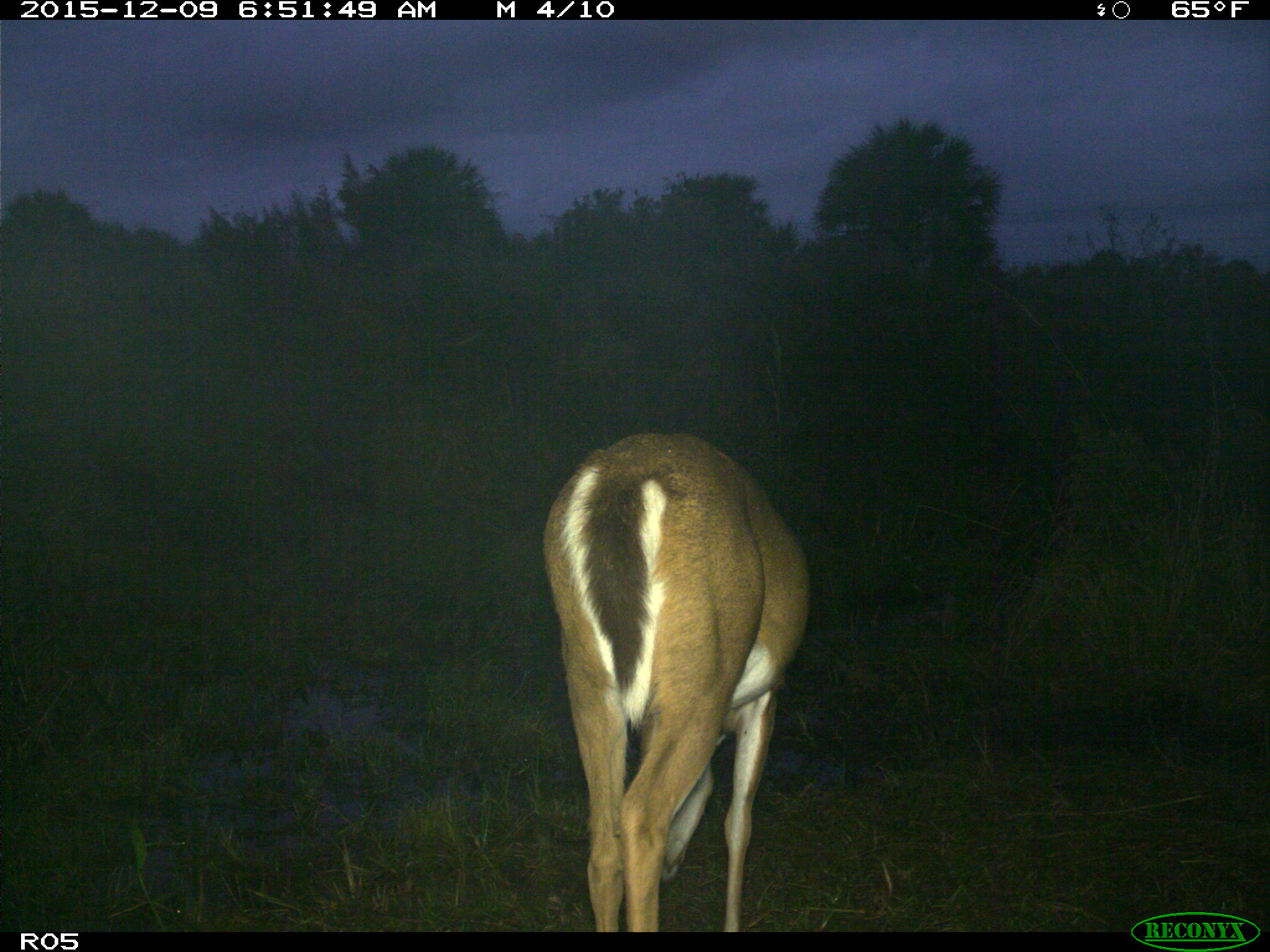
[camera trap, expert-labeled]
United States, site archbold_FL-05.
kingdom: Animalia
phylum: Chordata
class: Mammalia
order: Artiodactyla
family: Cervidae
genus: Odocoileus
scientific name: Odocoileus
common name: deer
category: unidentified deer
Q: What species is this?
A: Unidentified deer (deer) (Odocoileus).